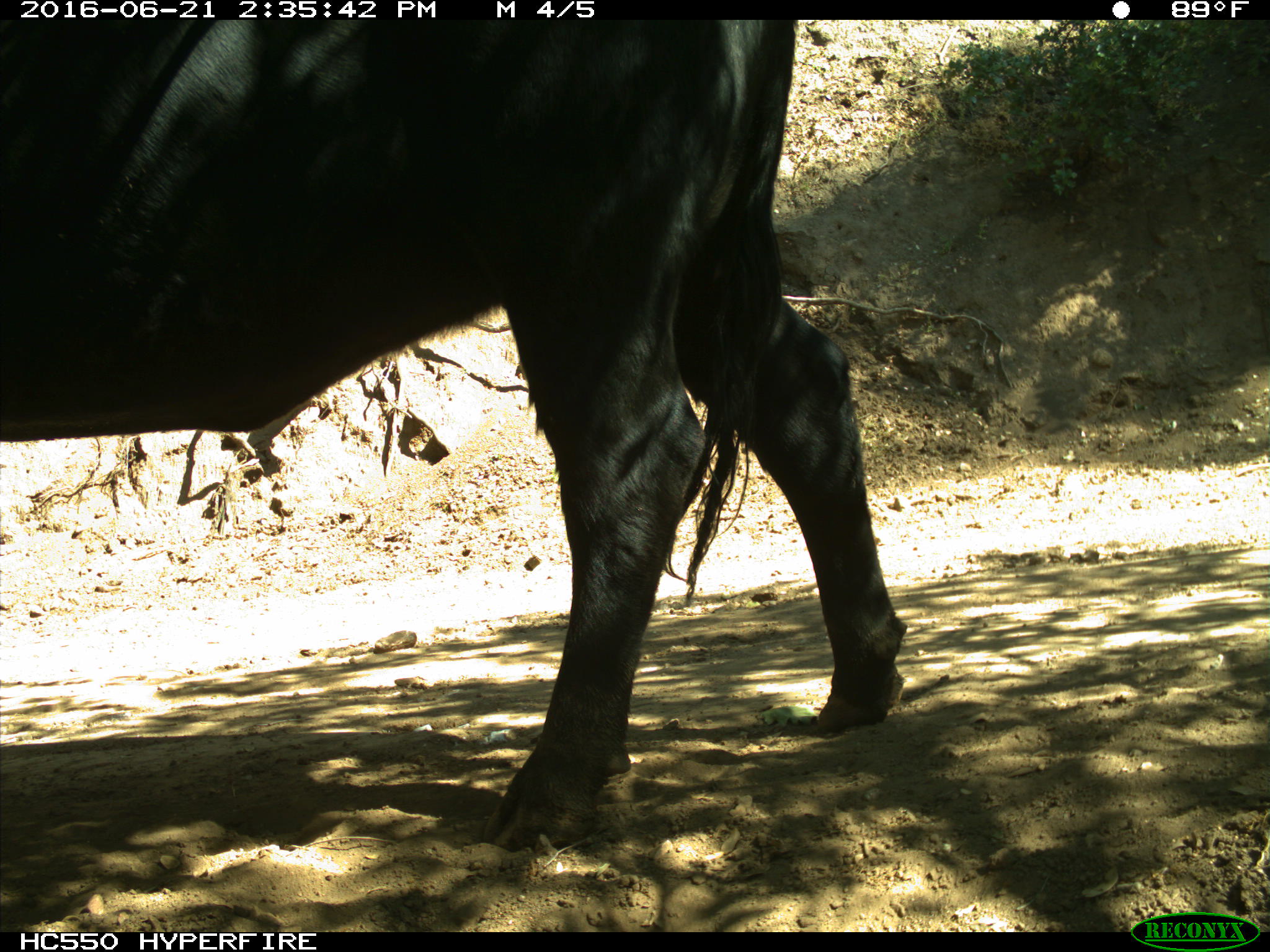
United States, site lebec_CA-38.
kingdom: Animalia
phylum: Chordata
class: Mammalia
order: Artiodactyla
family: Bovidae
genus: Bos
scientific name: Bos taurus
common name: domestic cow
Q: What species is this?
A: Bos taurus (domestic cow).